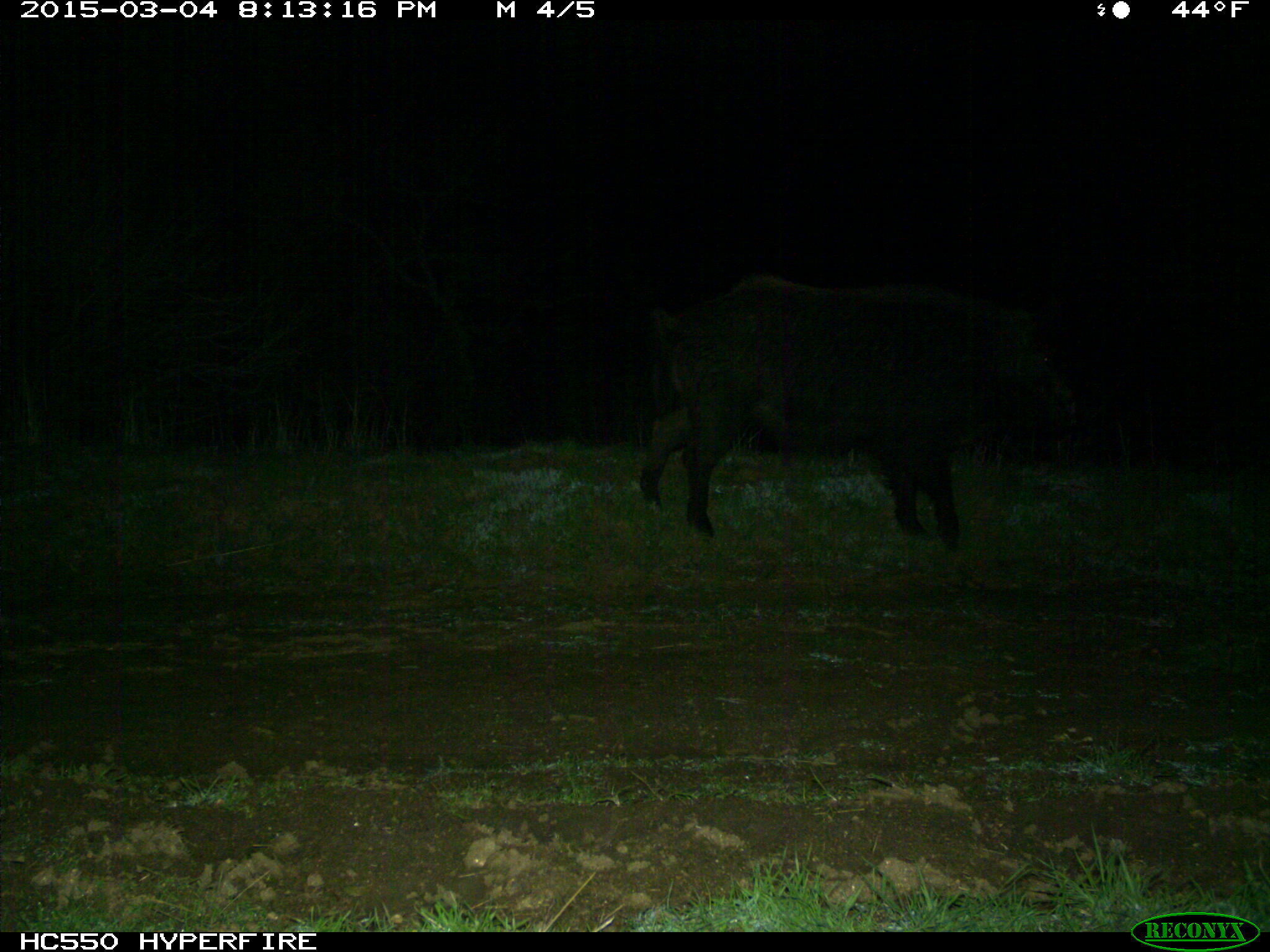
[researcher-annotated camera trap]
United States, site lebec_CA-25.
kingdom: Animalia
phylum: Chordata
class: Mammalia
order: Artiodactyla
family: Suidae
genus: Sus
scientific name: Sus scrofa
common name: wild boar